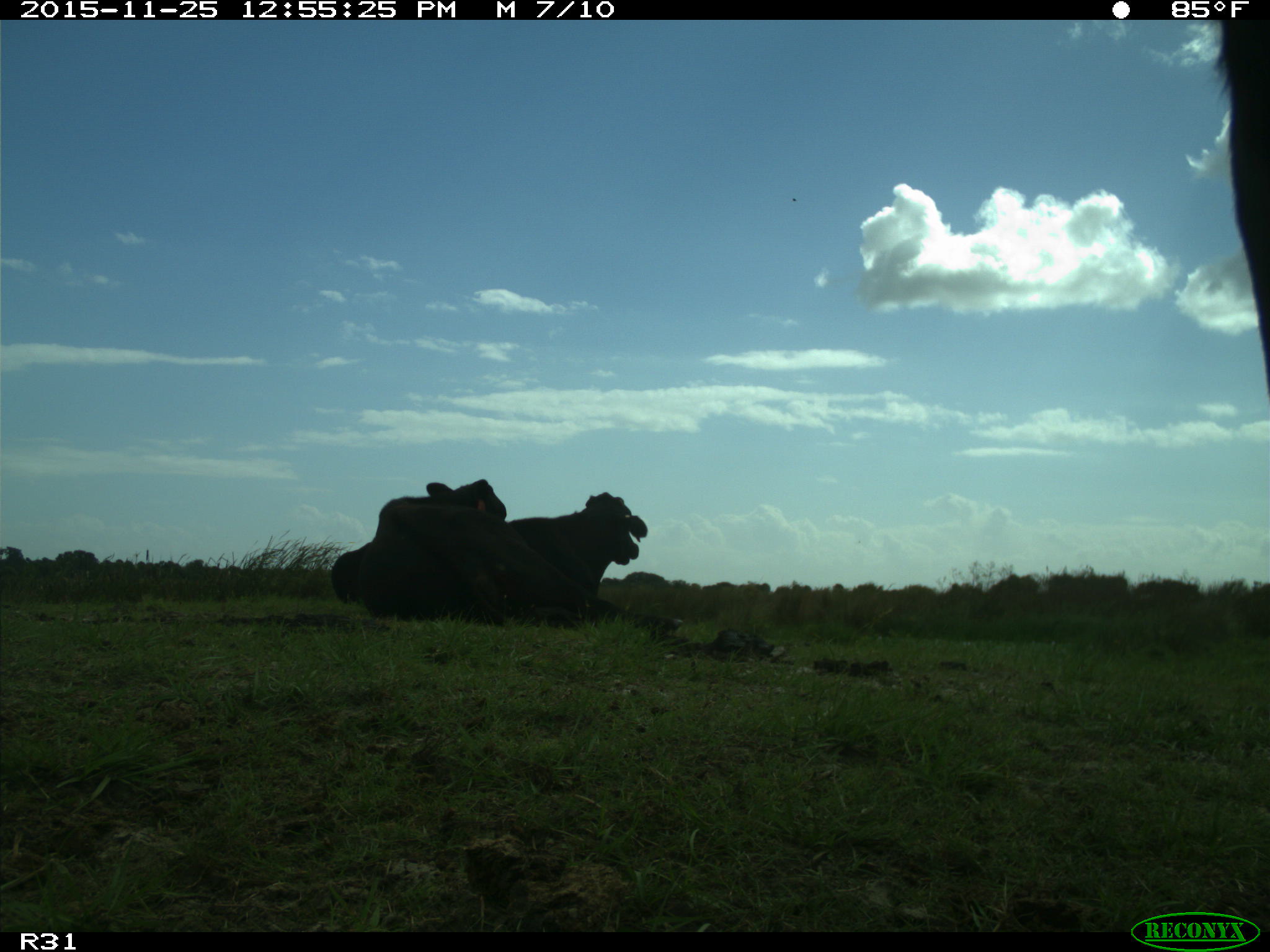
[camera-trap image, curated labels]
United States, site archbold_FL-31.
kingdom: Animalia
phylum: Chordata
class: Mammalia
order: Artiodactyla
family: Bovidae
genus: Bos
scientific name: Bos taurus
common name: domestic cow